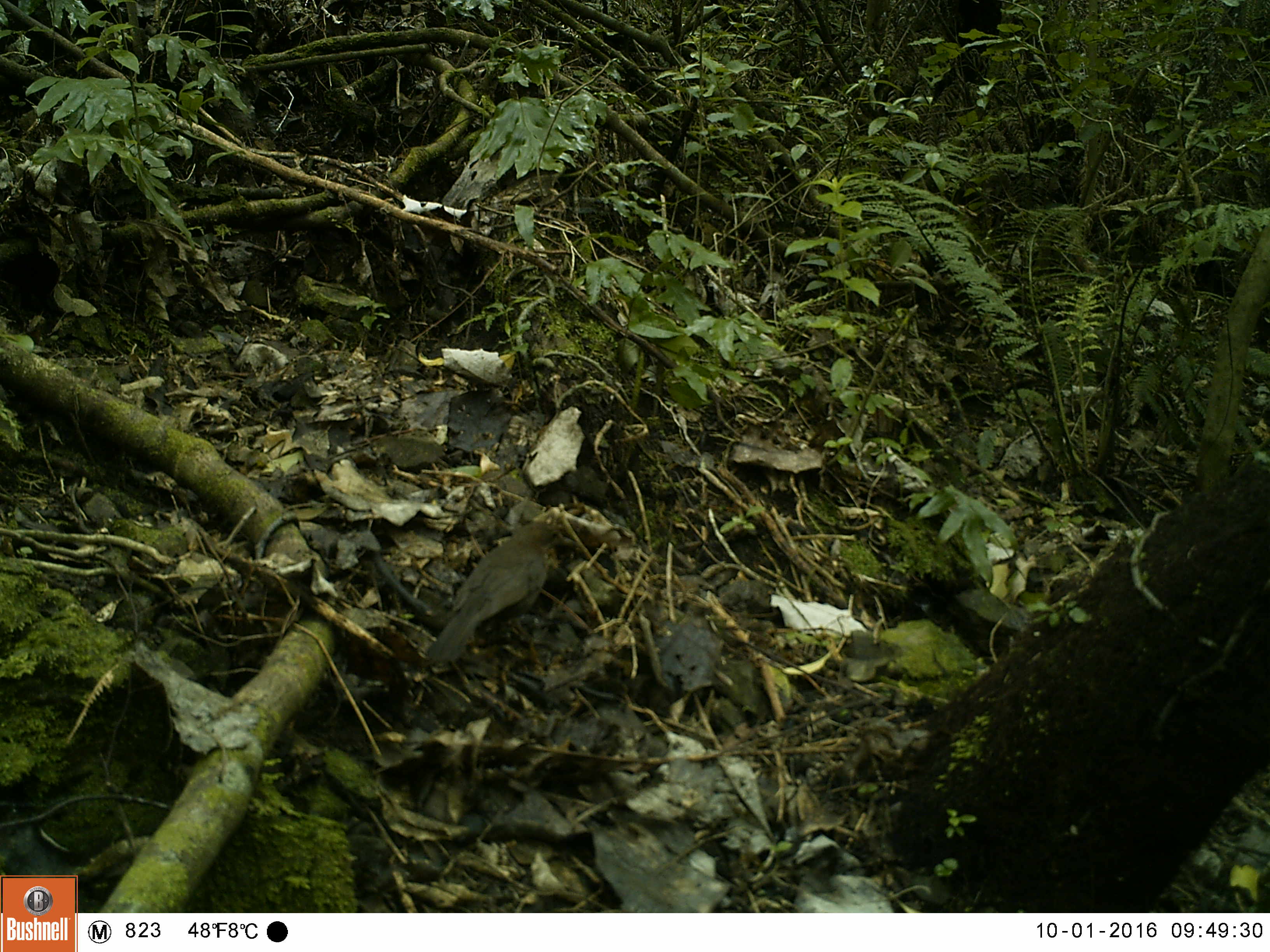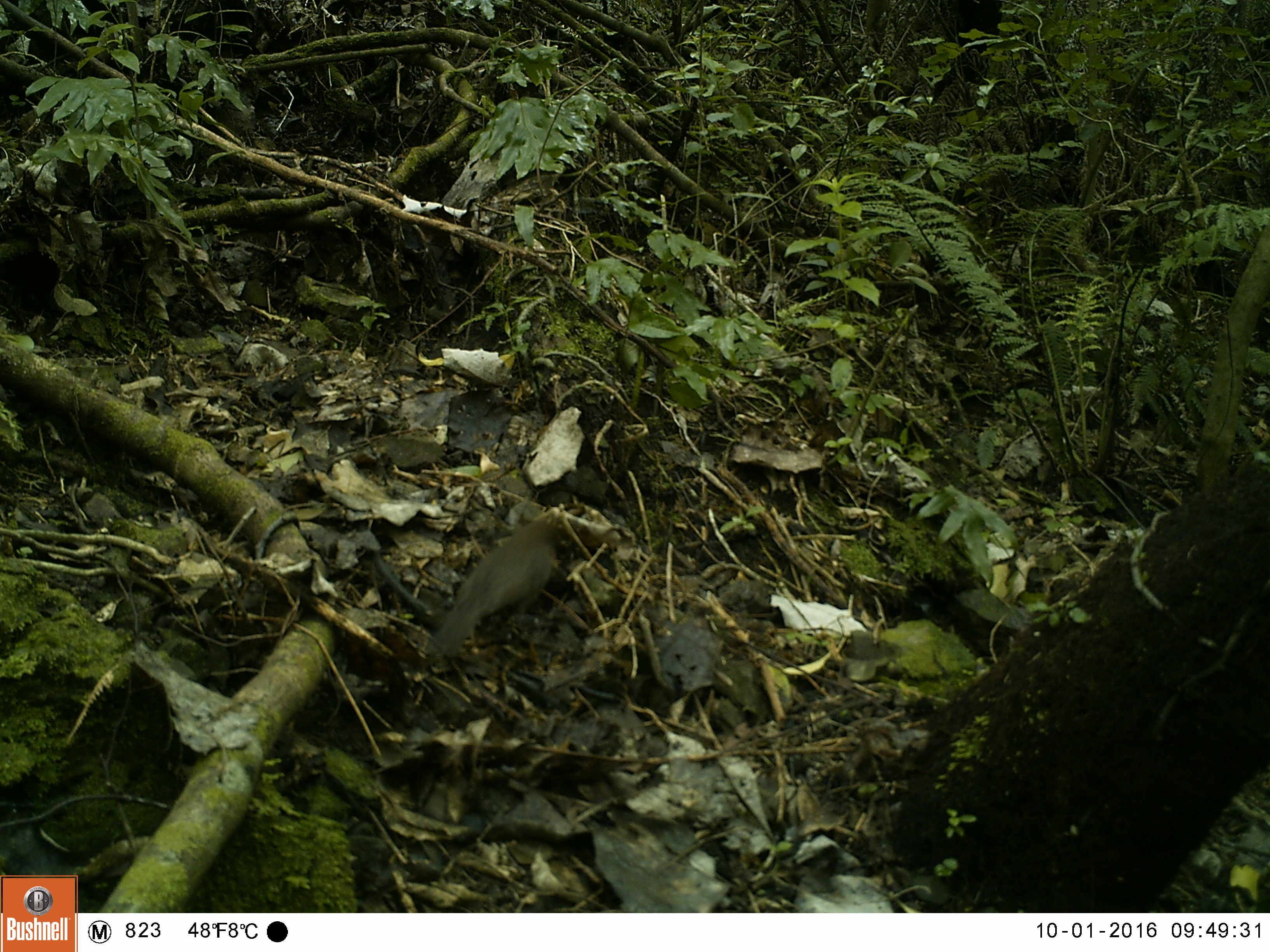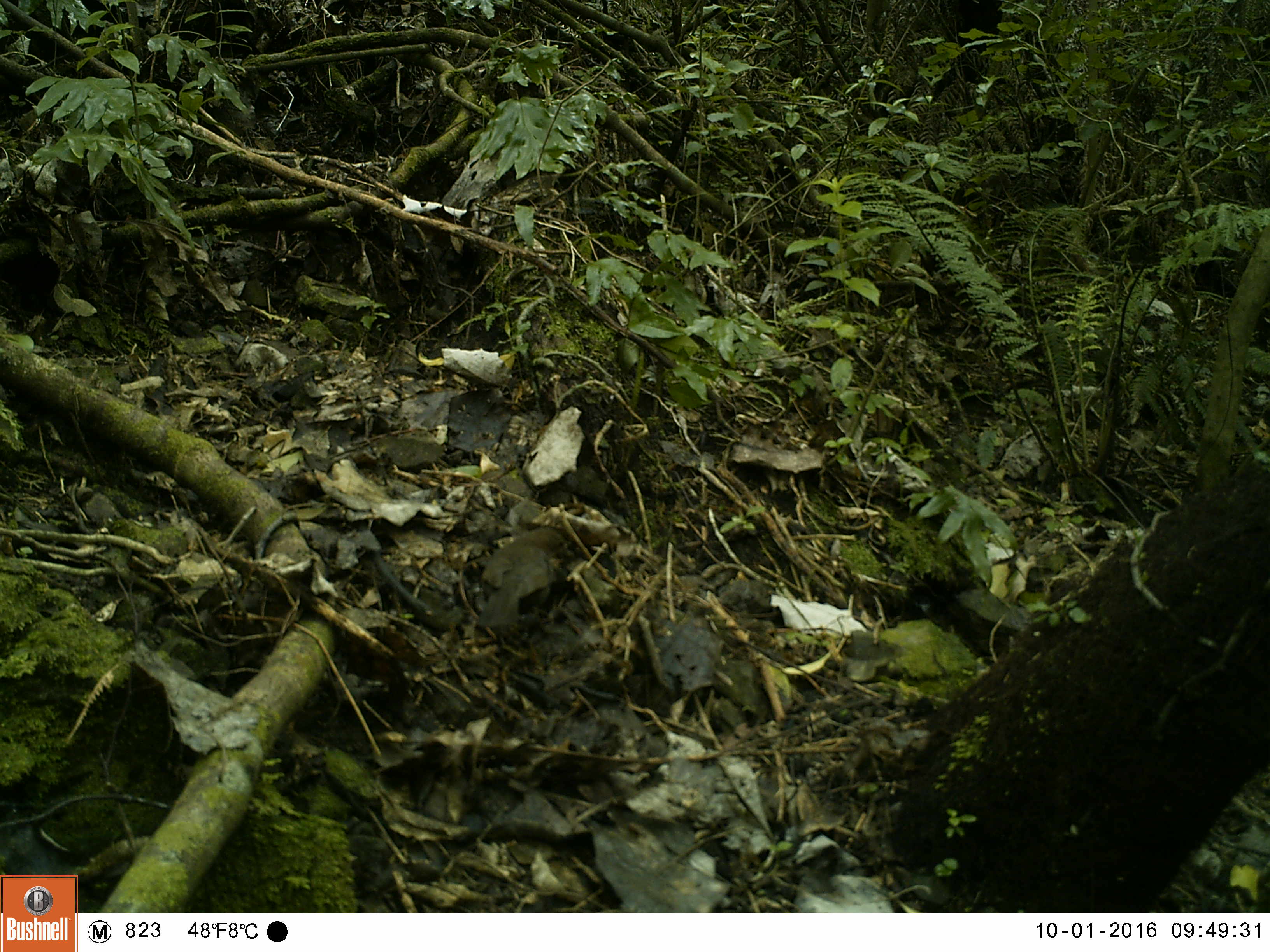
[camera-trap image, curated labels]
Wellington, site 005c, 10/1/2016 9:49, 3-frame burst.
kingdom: Animalia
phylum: Chordata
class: Aves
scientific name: Aves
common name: bird